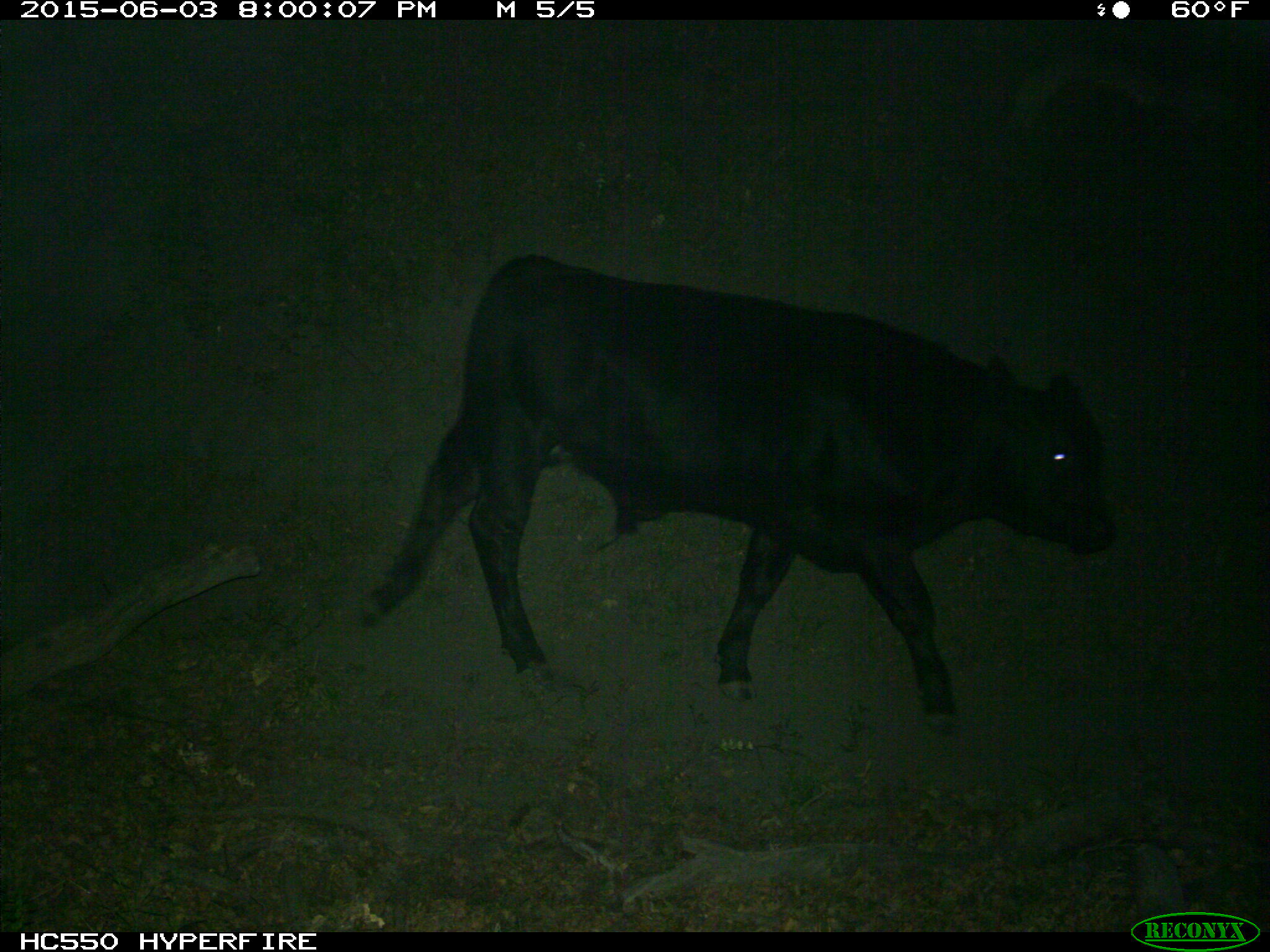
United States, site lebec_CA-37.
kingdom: Animalia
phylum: Chordata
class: Mammalia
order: Artiodactyla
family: Bovidae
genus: Bos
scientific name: Bos taurus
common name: domestic cow